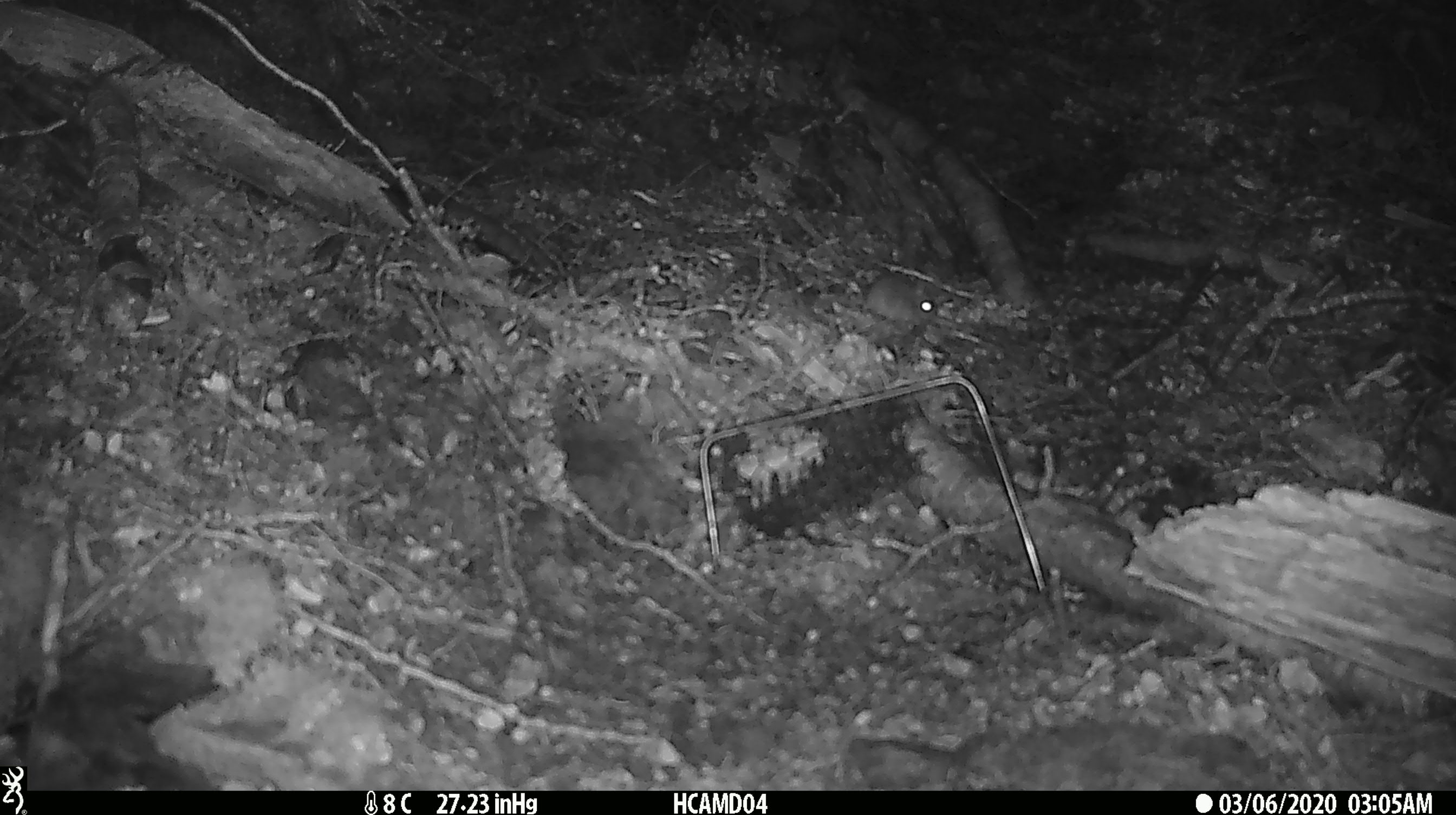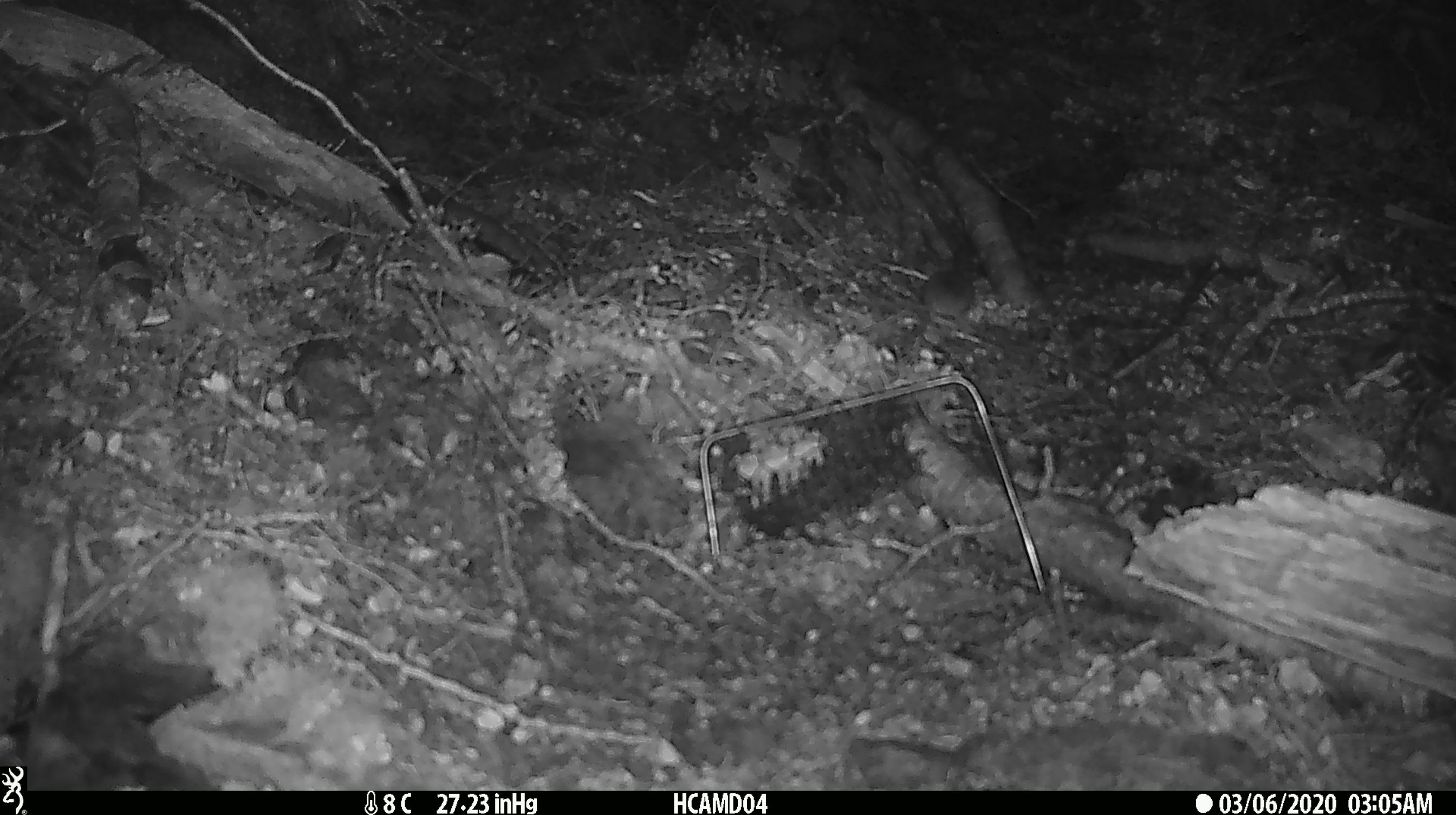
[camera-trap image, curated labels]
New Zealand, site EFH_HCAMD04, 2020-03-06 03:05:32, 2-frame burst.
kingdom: Animalia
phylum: Chordata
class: Mammalia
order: Rodentia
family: Muridae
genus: Mus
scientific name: Mus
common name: mouse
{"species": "mouse (Mus)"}